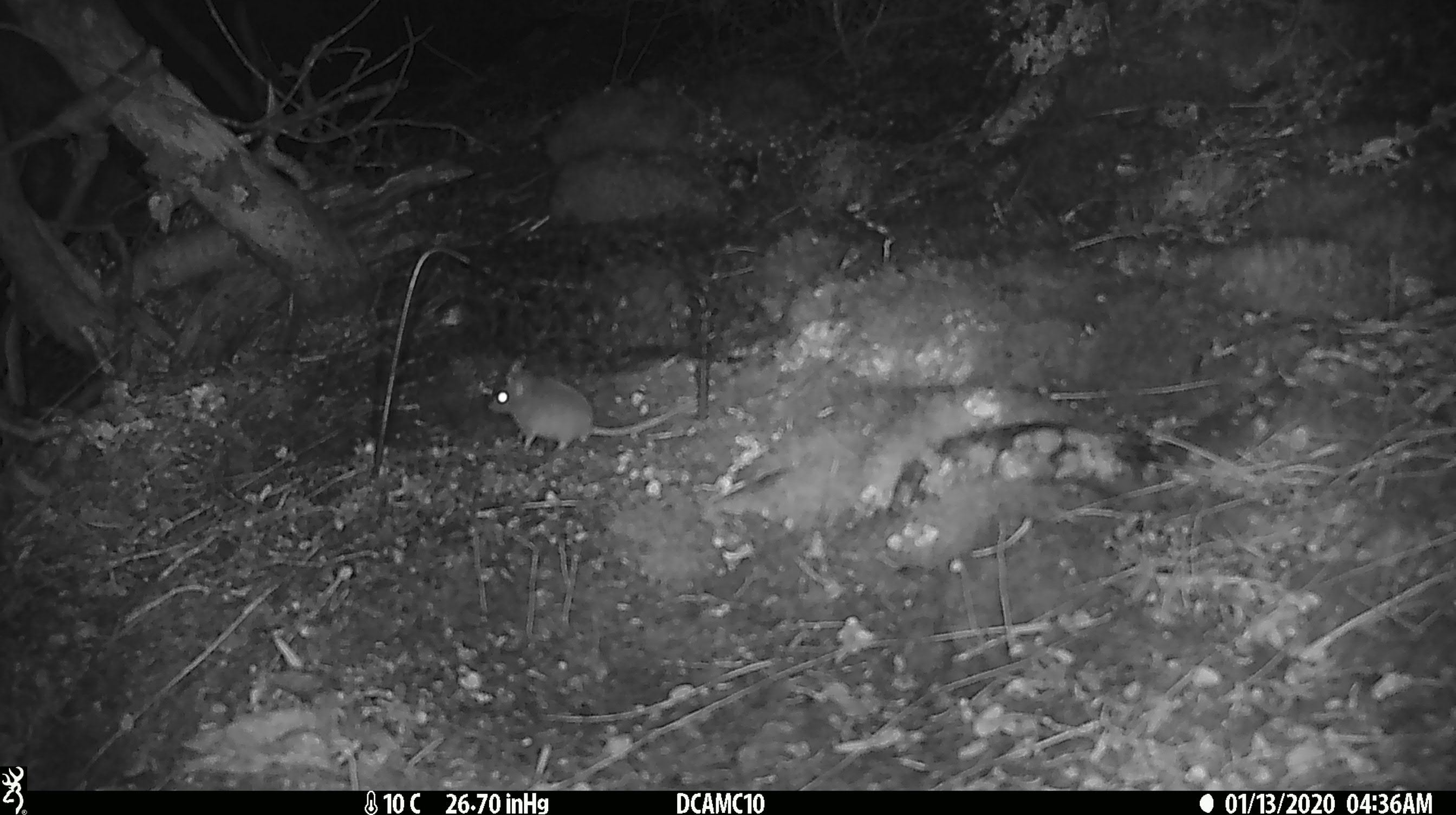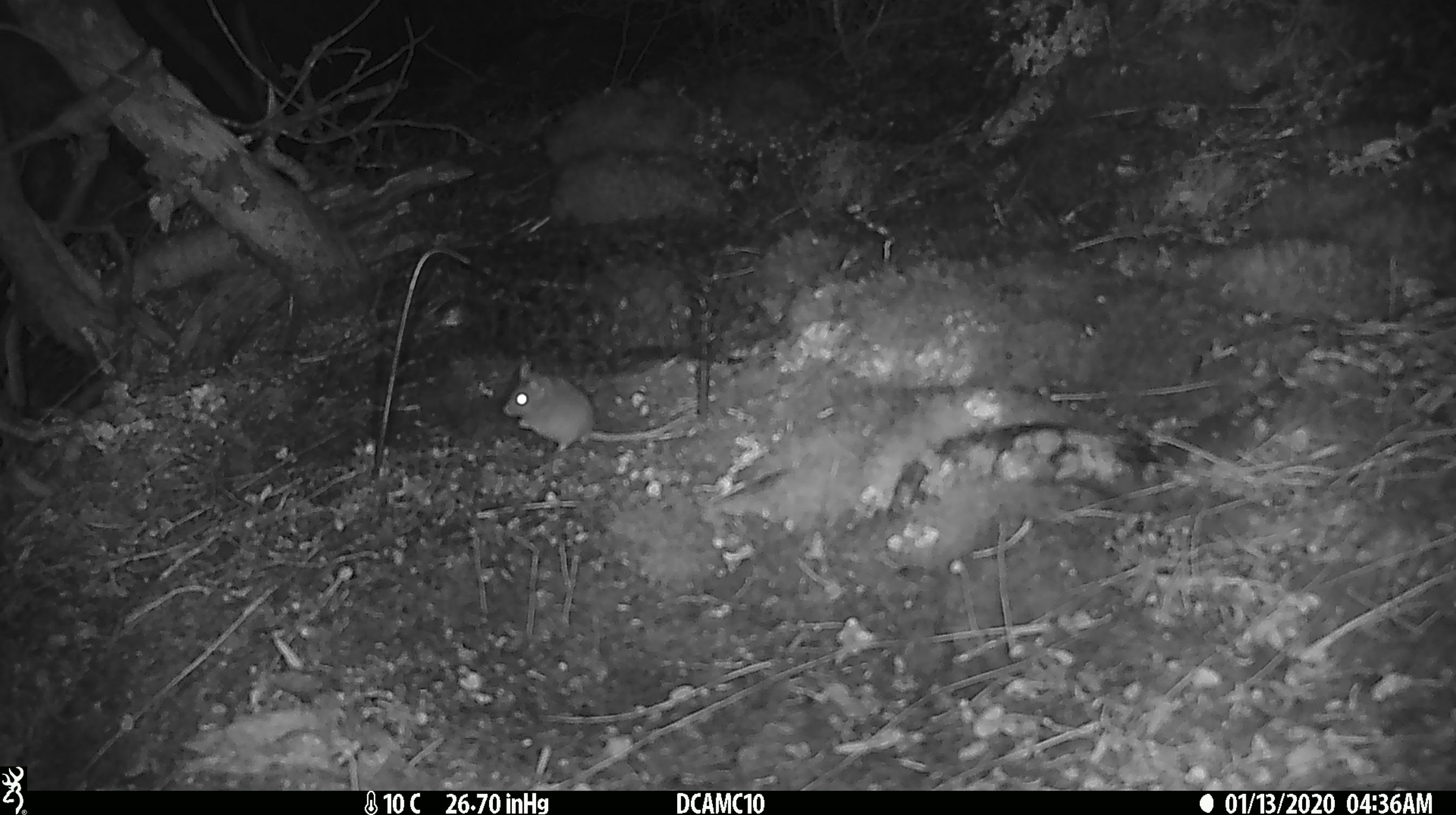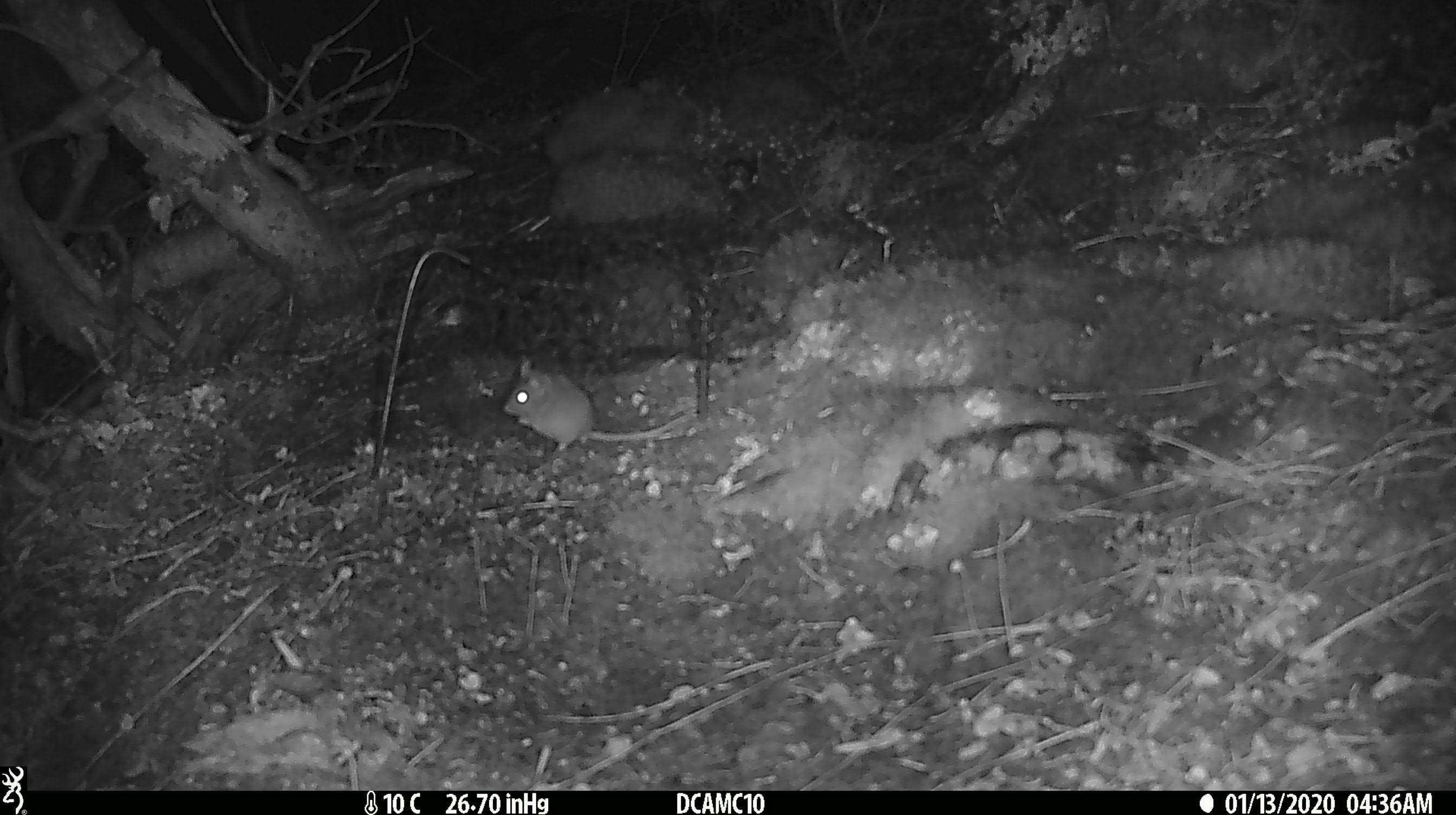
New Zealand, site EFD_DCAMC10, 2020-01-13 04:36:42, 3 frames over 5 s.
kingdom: Animalia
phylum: Chordata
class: Mammalia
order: Rodentia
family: Muridae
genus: Mus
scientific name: Mus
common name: mouse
Mouse (Mus).